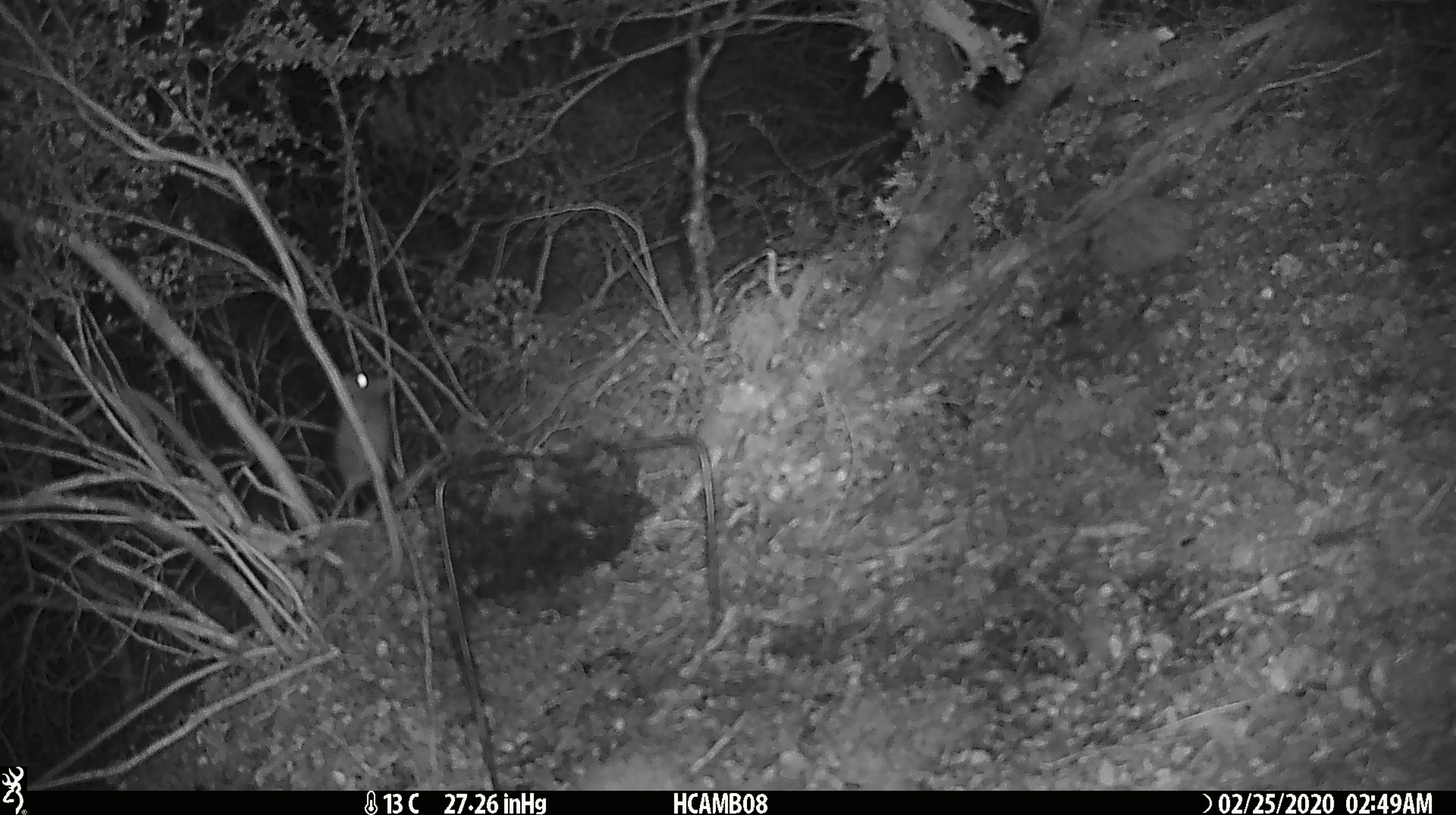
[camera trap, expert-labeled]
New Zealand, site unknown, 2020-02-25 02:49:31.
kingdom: Animalia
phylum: Chordata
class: Mammalia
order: Rodentia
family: Muridae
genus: Mus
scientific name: Mus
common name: mouse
Mouse (Mus).